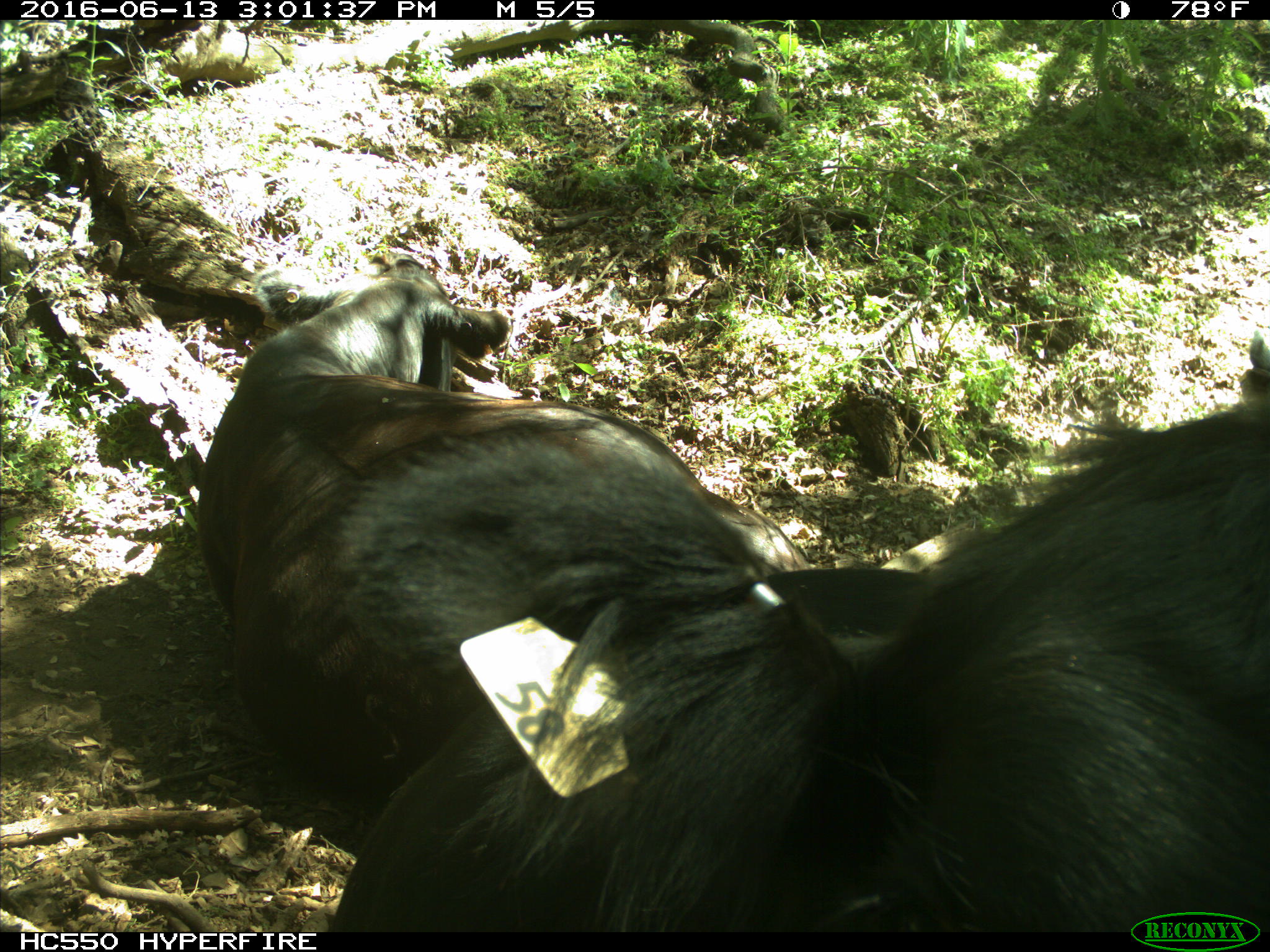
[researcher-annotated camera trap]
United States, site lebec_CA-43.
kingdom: Animalia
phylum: Chordata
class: Mammalia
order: Artiodactyla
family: Bovidae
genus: Bos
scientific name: Bos taurus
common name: domestic cow